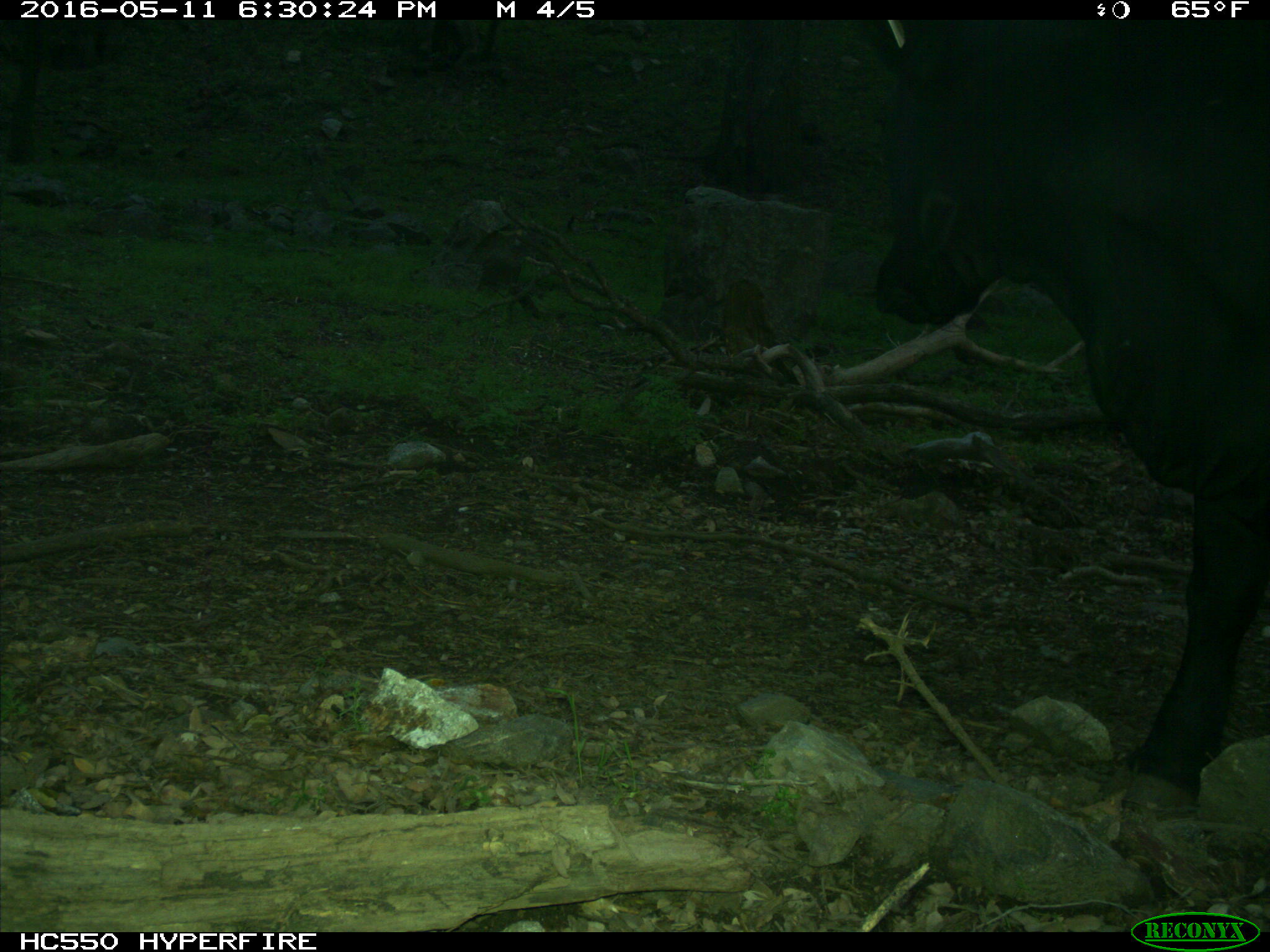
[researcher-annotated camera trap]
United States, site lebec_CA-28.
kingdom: Animalia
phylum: Chordata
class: Mammalia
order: Artiodactyla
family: Bovidae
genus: Bos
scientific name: Bos taurus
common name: domestic cow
Bos taurus (domestic cow).